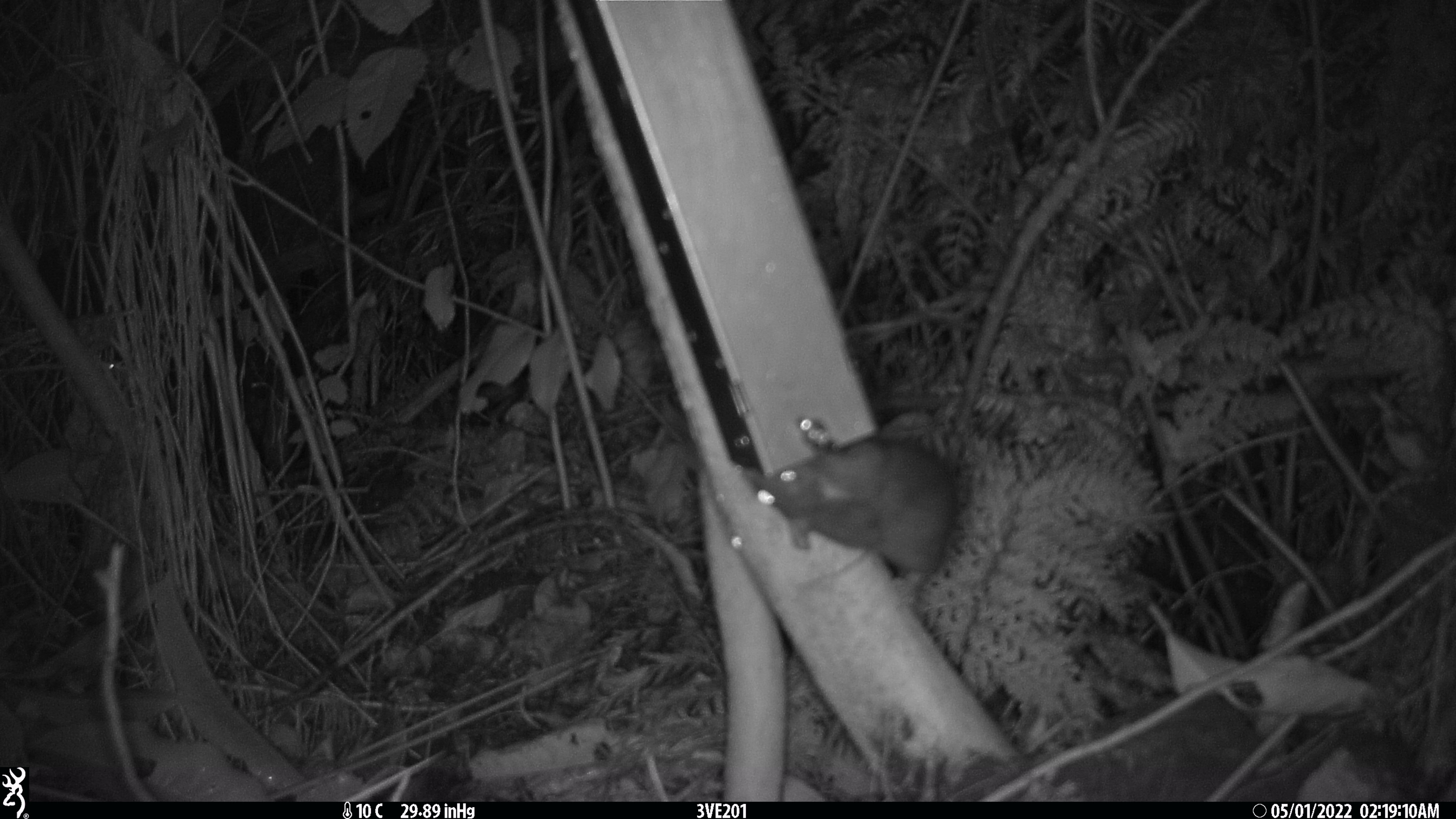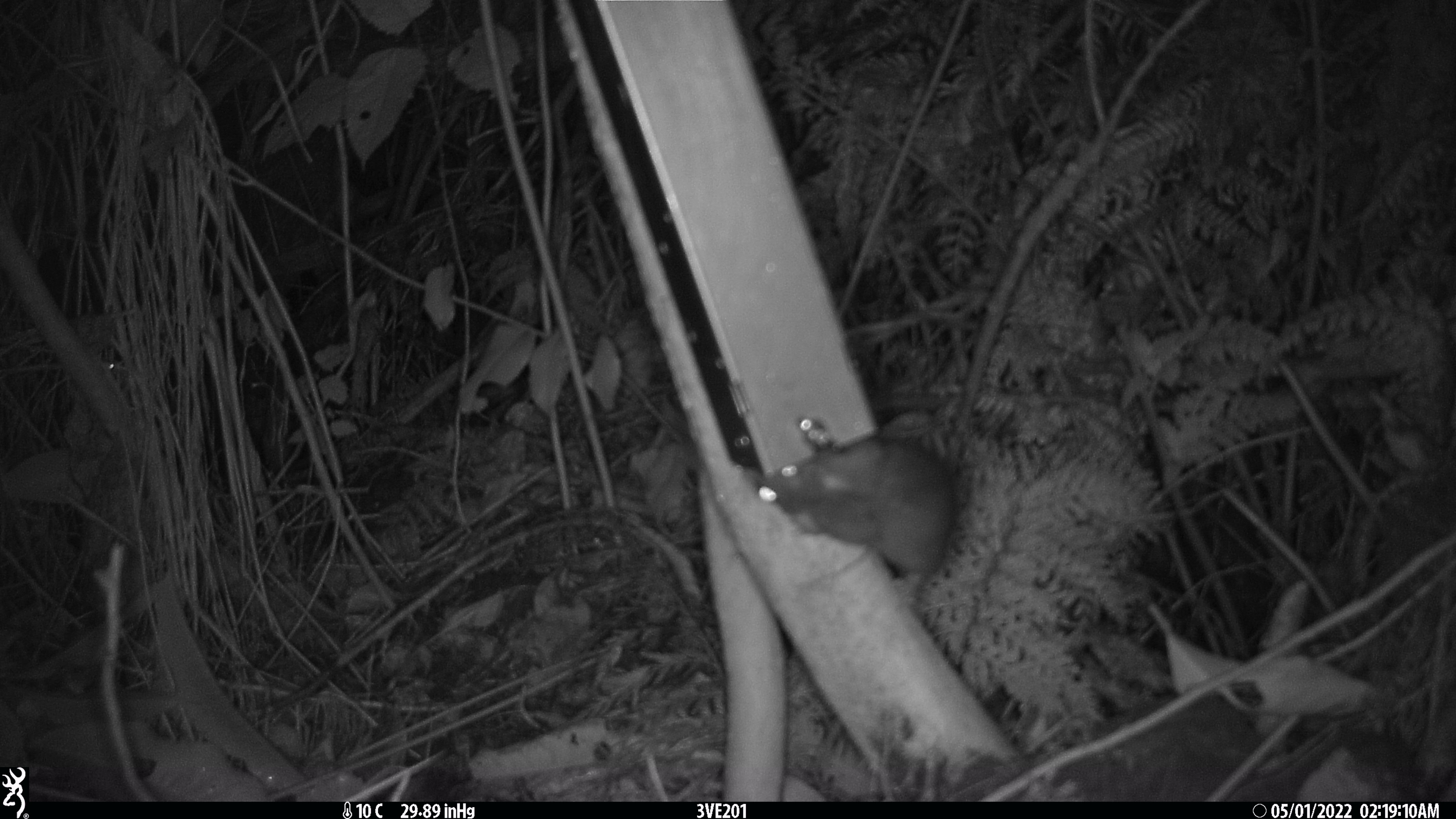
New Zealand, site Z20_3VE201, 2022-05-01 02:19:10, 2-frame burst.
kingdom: Animalia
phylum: Chordata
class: Mammalia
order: Rodentia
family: Muridae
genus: Rattus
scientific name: Rattus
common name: rat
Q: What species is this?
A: Rat (Rattus).